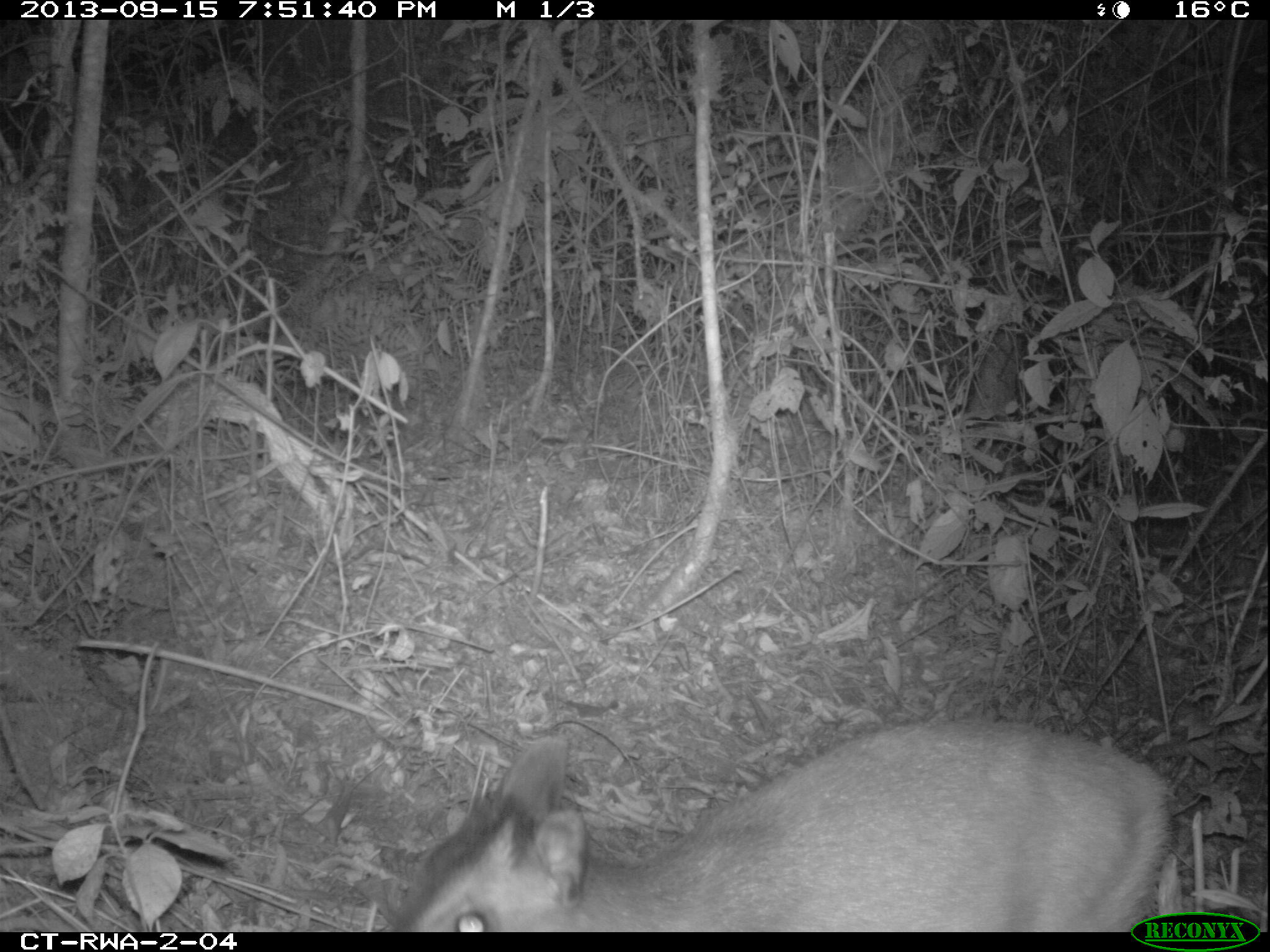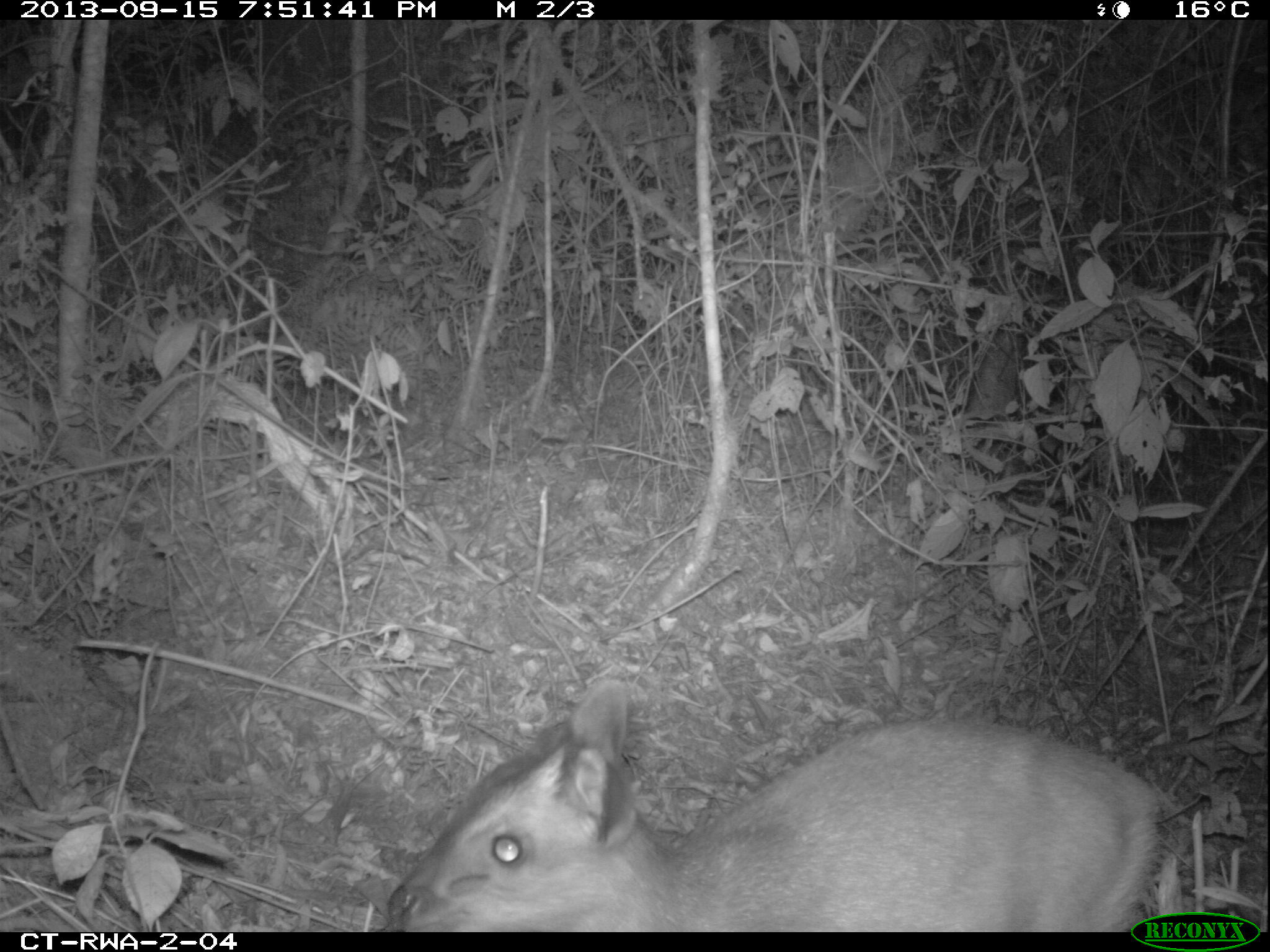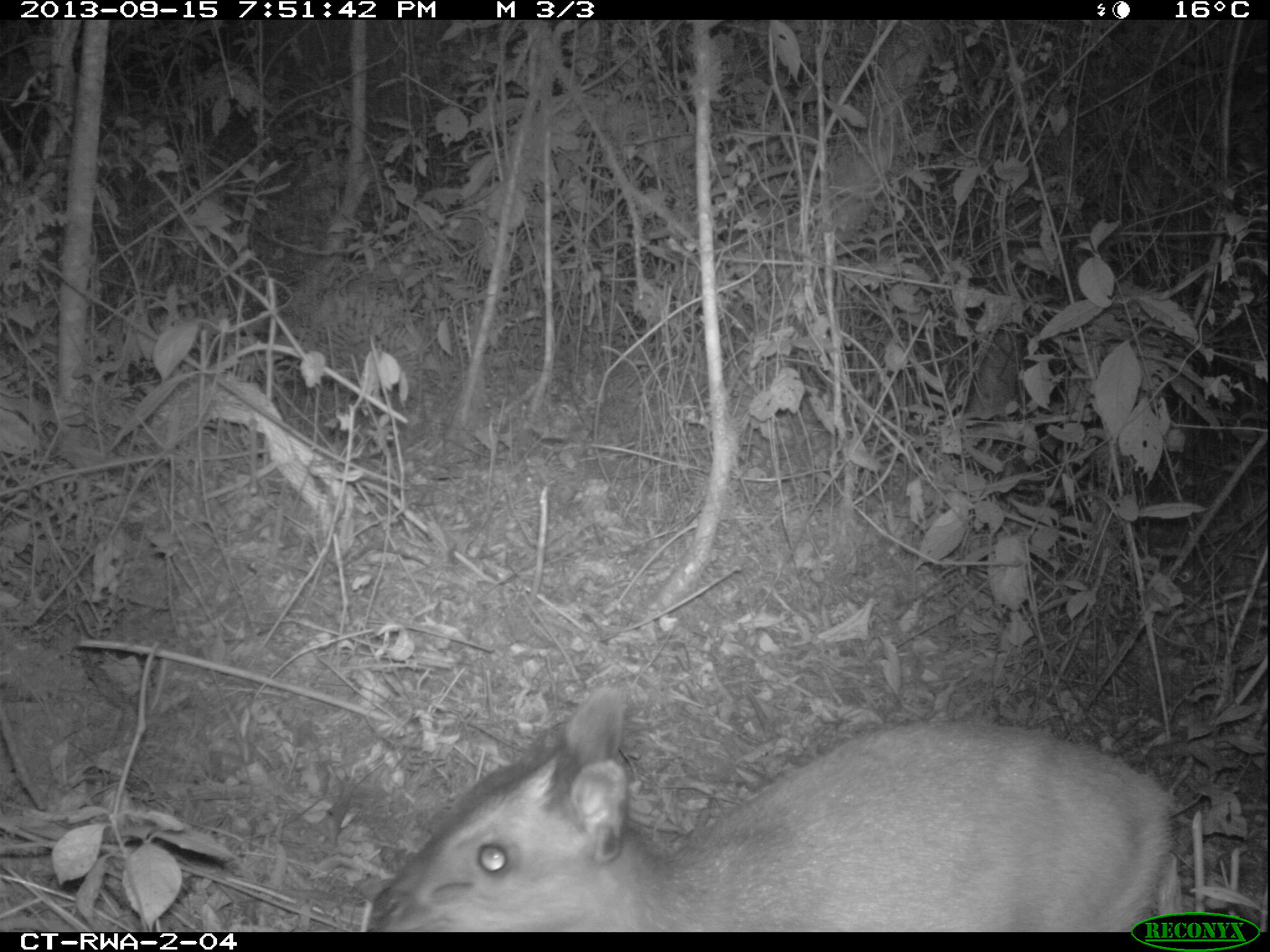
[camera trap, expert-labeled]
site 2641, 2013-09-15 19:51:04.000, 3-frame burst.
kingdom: Animalia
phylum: Chordata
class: Mammalia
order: Artiodactyla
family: Bovidae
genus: Cephalophus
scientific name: Cephalophus nigrifrons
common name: black-fronted duiker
Cephalophus nigrifrons (black-fronted duiker), count 1.